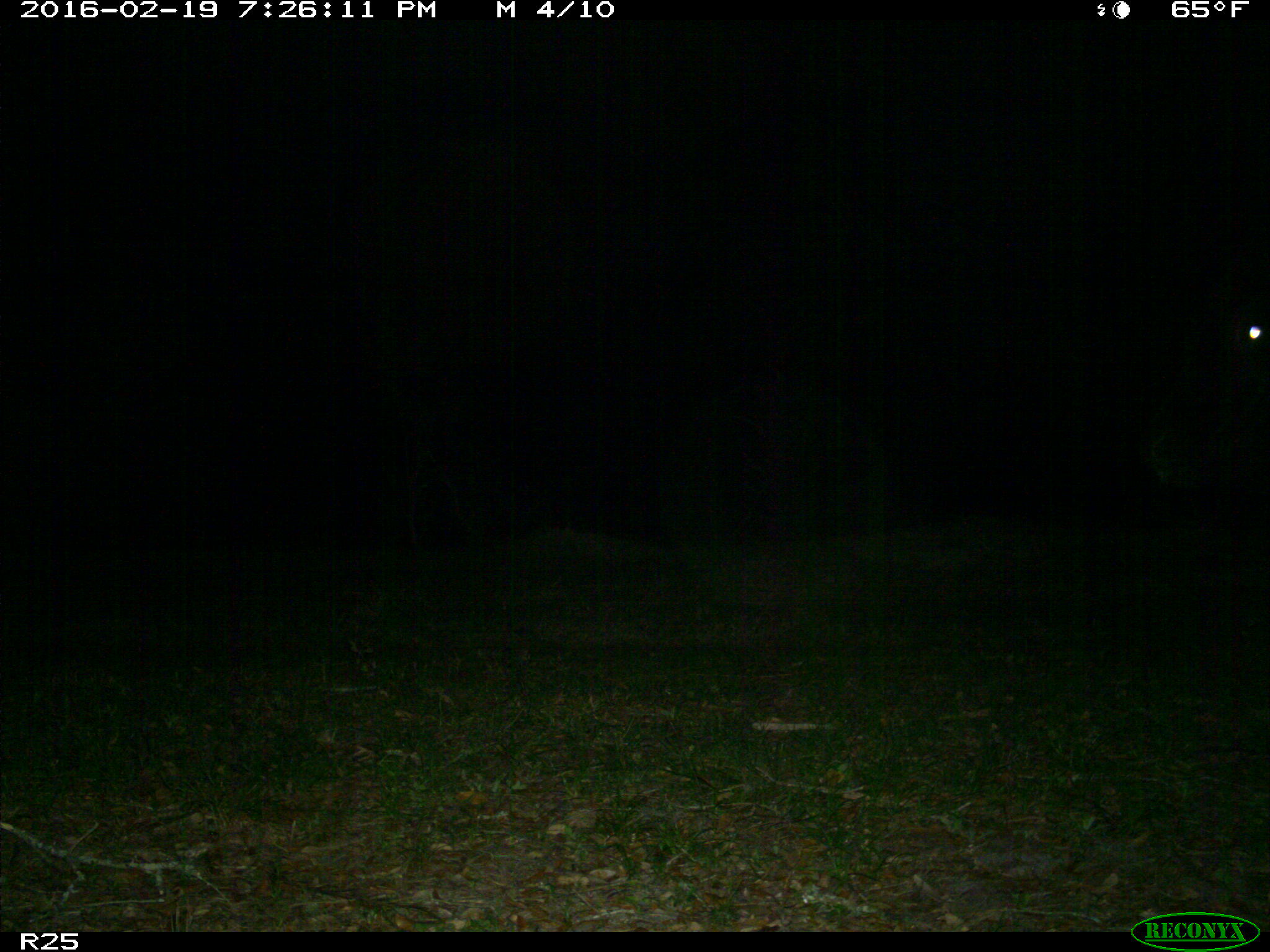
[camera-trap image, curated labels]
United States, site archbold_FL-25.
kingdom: Animalia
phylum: Chordata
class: Mammalia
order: Artiodactyla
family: Bovidae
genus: Bos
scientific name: Bos taurus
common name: domestic cow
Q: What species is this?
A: Bos taurus (domestic cow).